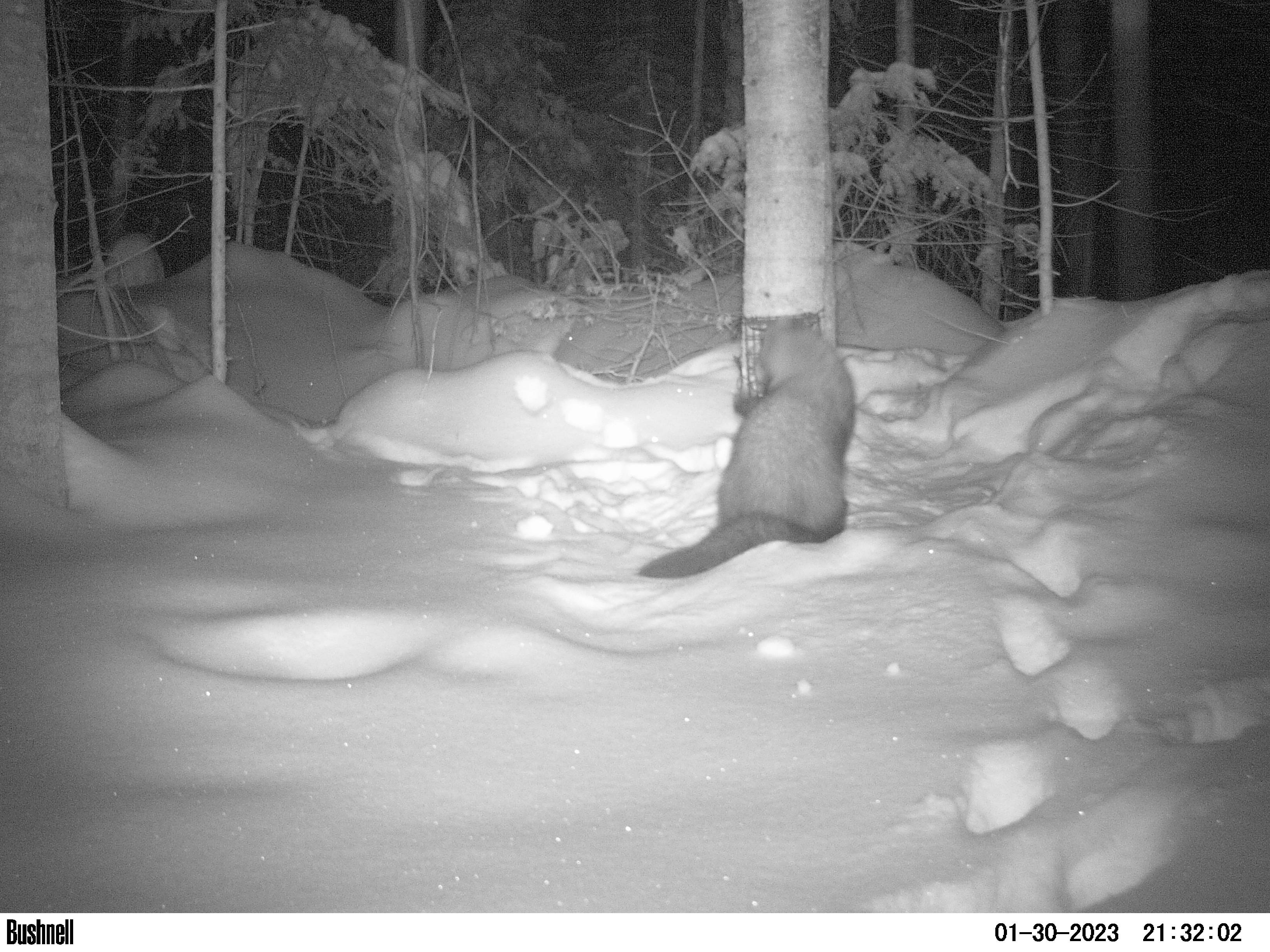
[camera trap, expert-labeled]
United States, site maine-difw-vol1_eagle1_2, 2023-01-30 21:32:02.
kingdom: Animalia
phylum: Chordata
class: Mammalia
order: Carnivora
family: Mustelidae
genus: Pekania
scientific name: Pekania pennanti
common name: fisher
Fisher (Pekania pennanti).